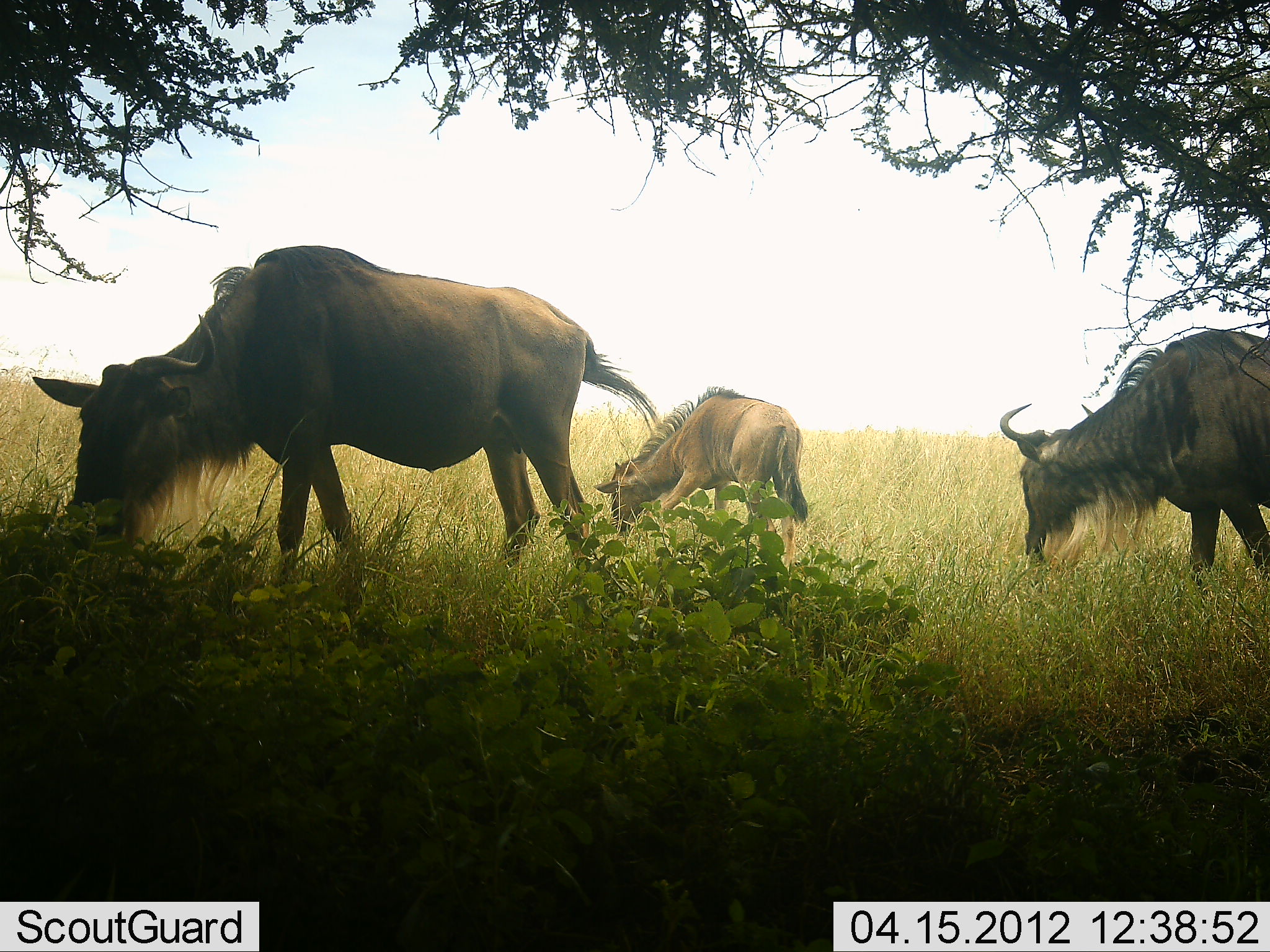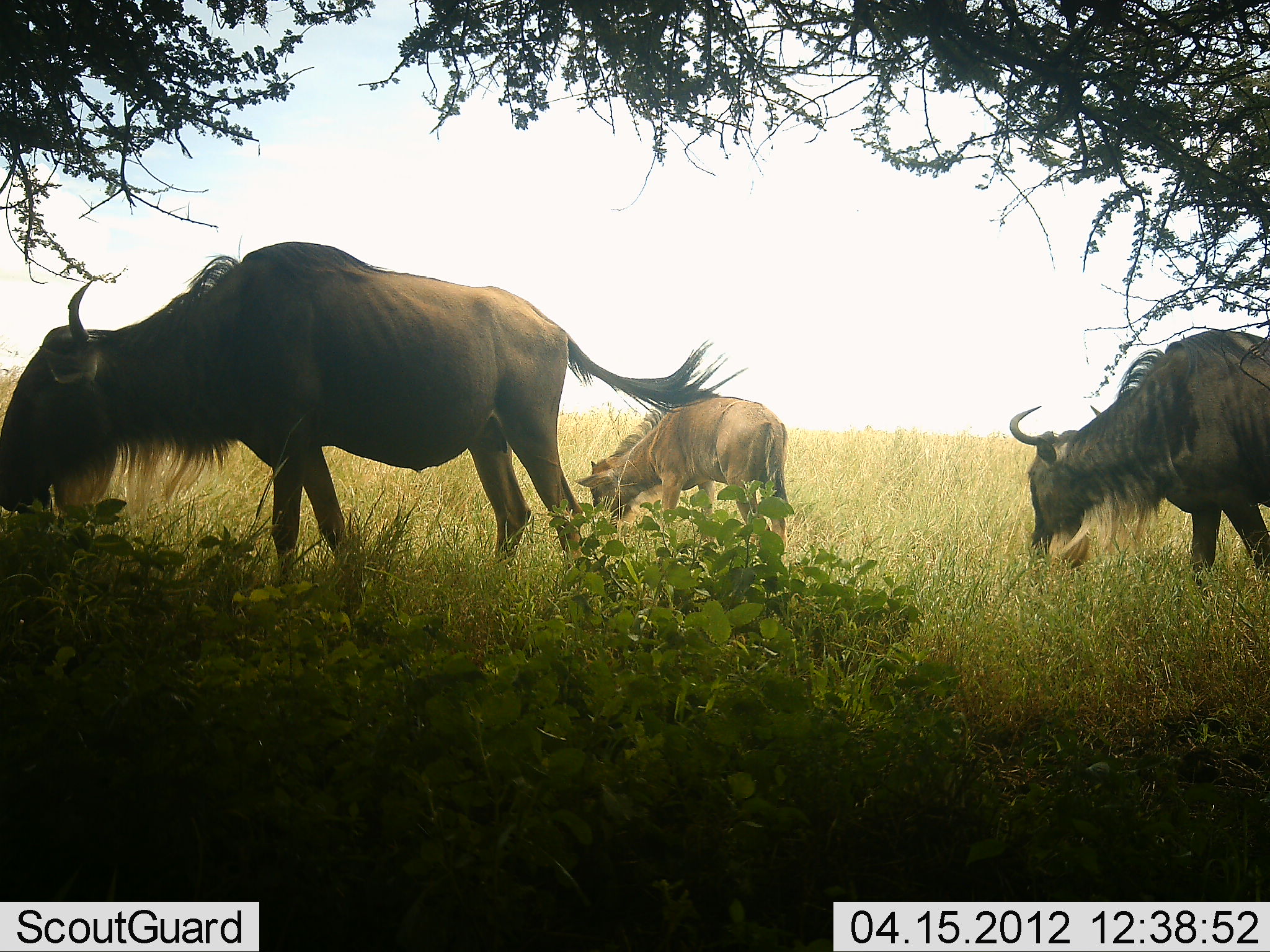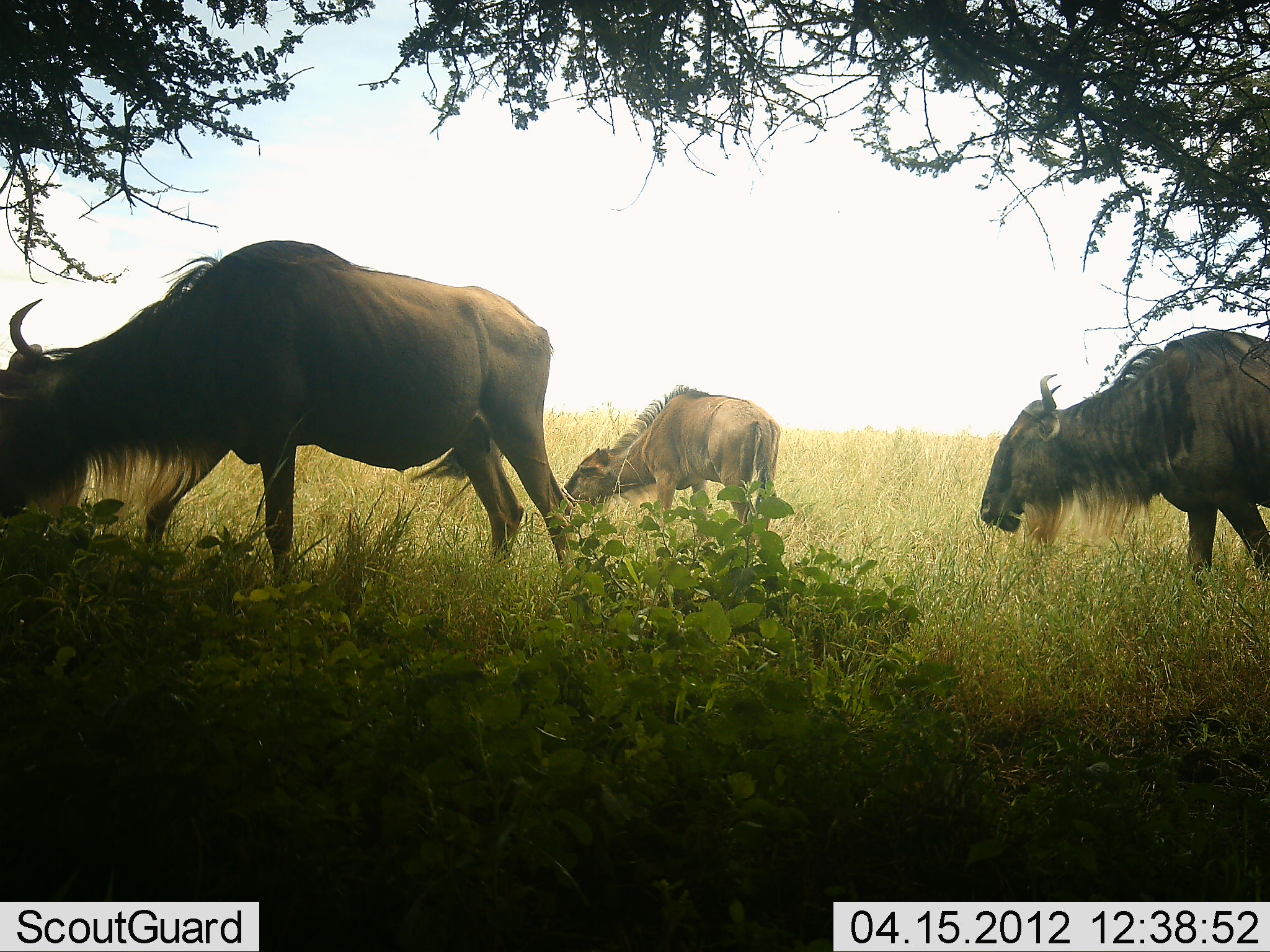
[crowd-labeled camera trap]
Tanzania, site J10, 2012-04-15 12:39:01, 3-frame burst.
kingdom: Animalia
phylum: Chordata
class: Mammalia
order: Artiodactyla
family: Bovidae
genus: Connochaetes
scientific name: Connochaetes taurinus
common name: blue wildebeest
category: wildebeest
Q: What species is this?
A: Wildebeest (blue wildebeest) (Connochaetes taurinus).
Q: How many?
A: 3.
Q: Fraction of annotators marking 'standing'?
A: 27%.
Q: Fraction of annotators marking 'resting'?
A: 0%.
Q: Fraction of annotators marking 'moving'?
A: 0%.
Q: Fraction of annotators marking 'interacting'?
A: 0%.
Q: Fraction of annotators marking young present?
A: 80%.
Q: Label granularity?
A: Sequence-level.